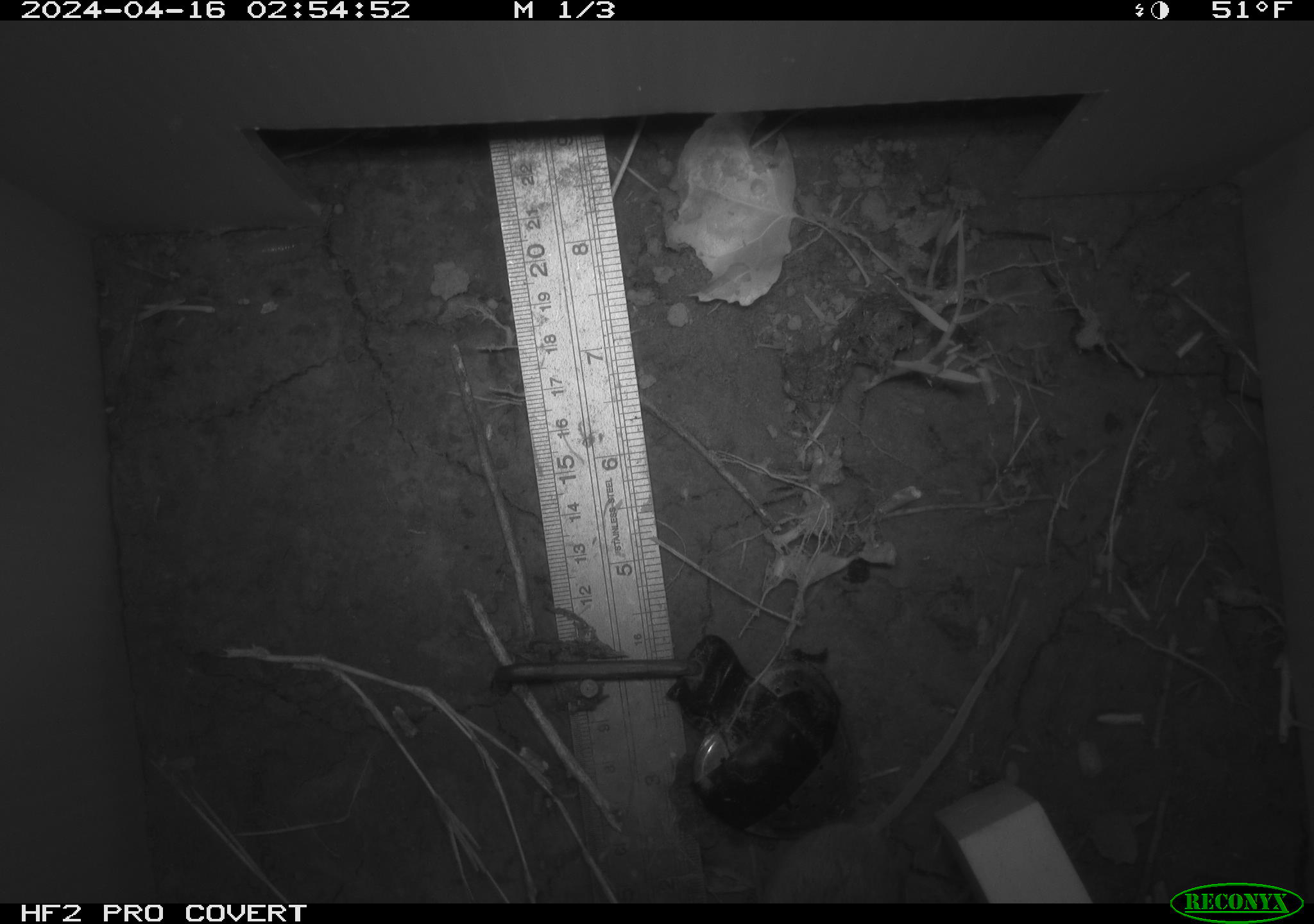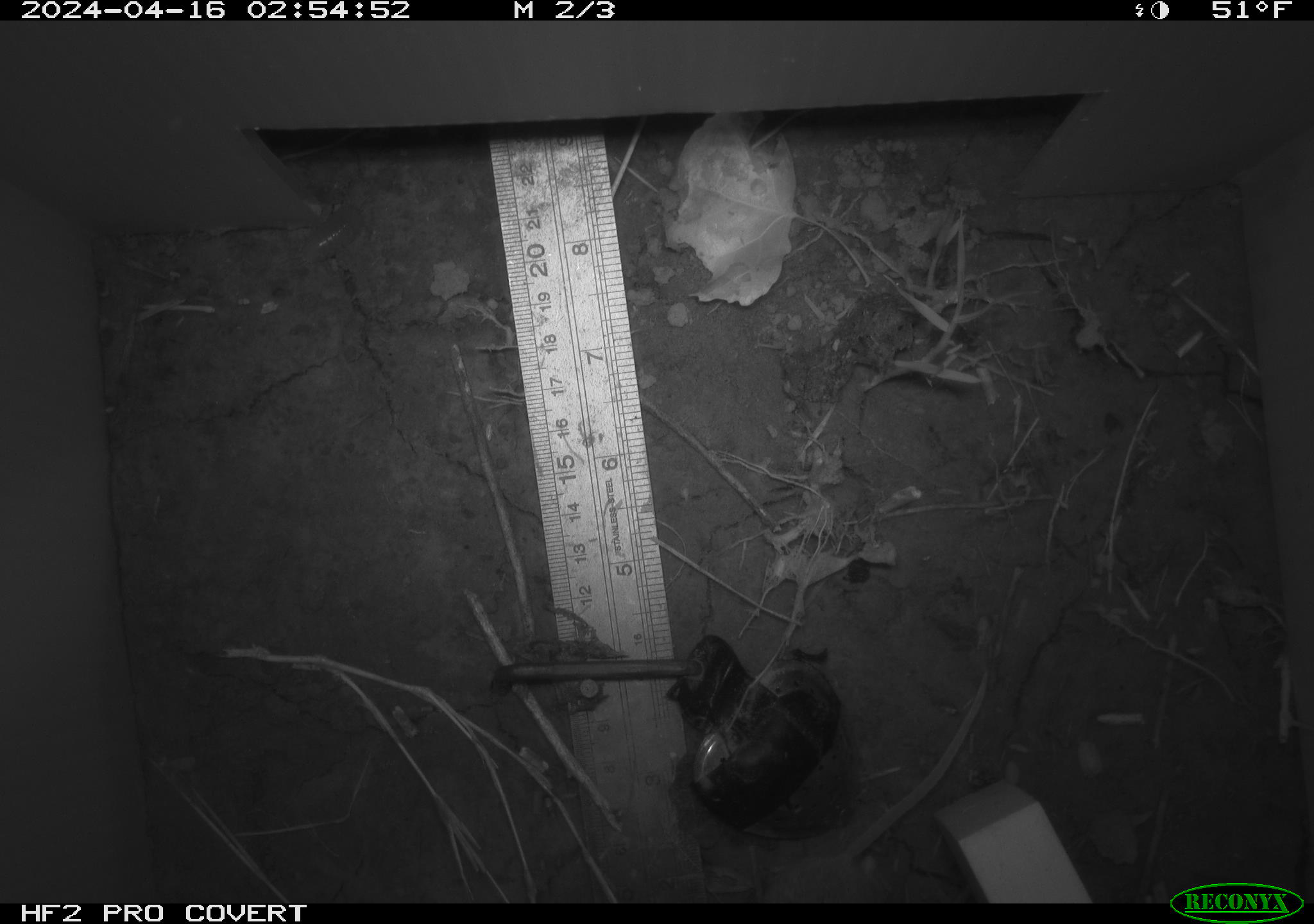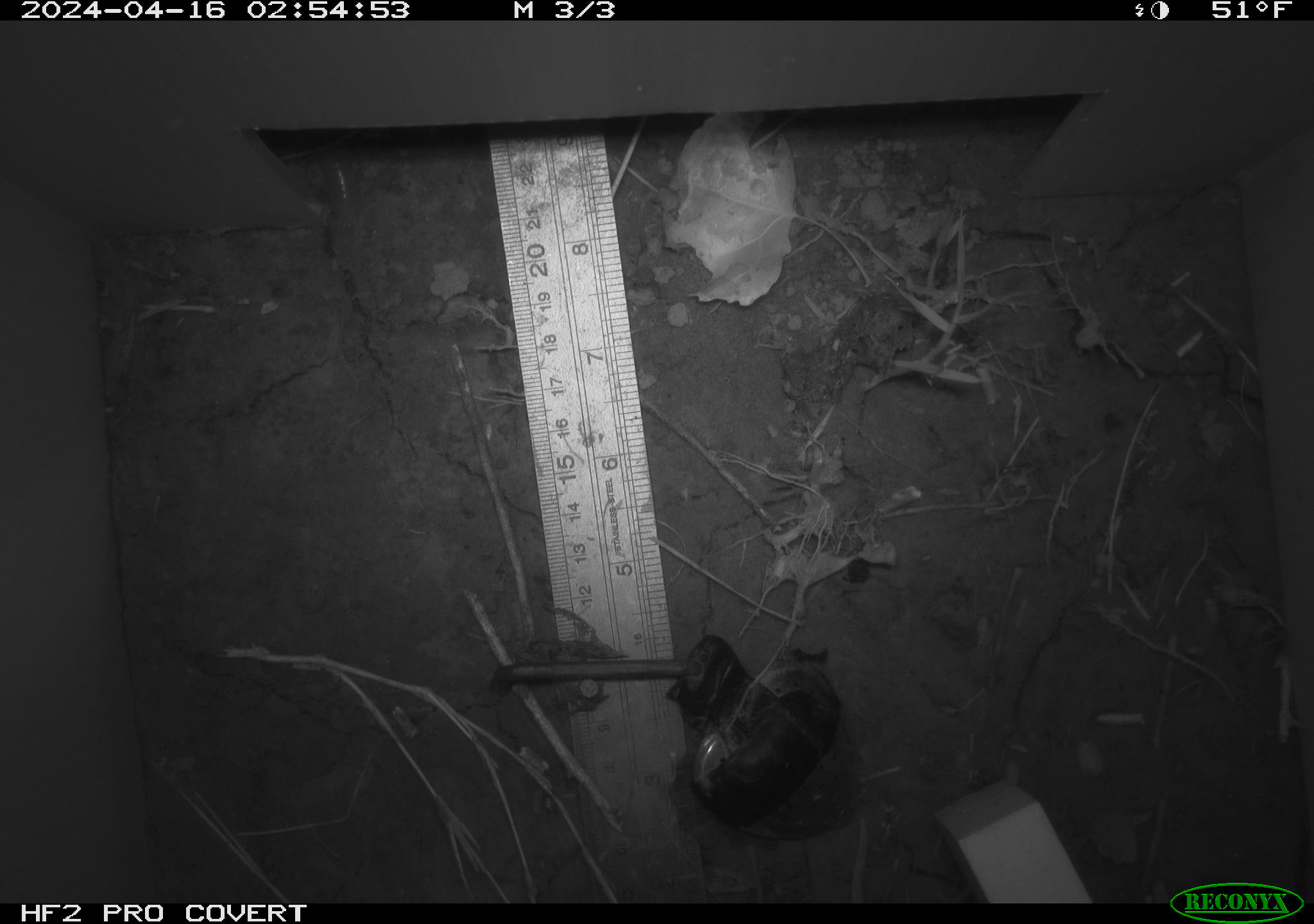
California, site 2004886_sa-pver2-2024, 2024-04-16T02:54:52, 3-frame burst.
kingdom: Animalia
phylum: Chordata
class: Mammalia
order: Rodentia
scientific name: Rodentia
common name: mouse species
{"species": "mouse species (Rodentia)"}